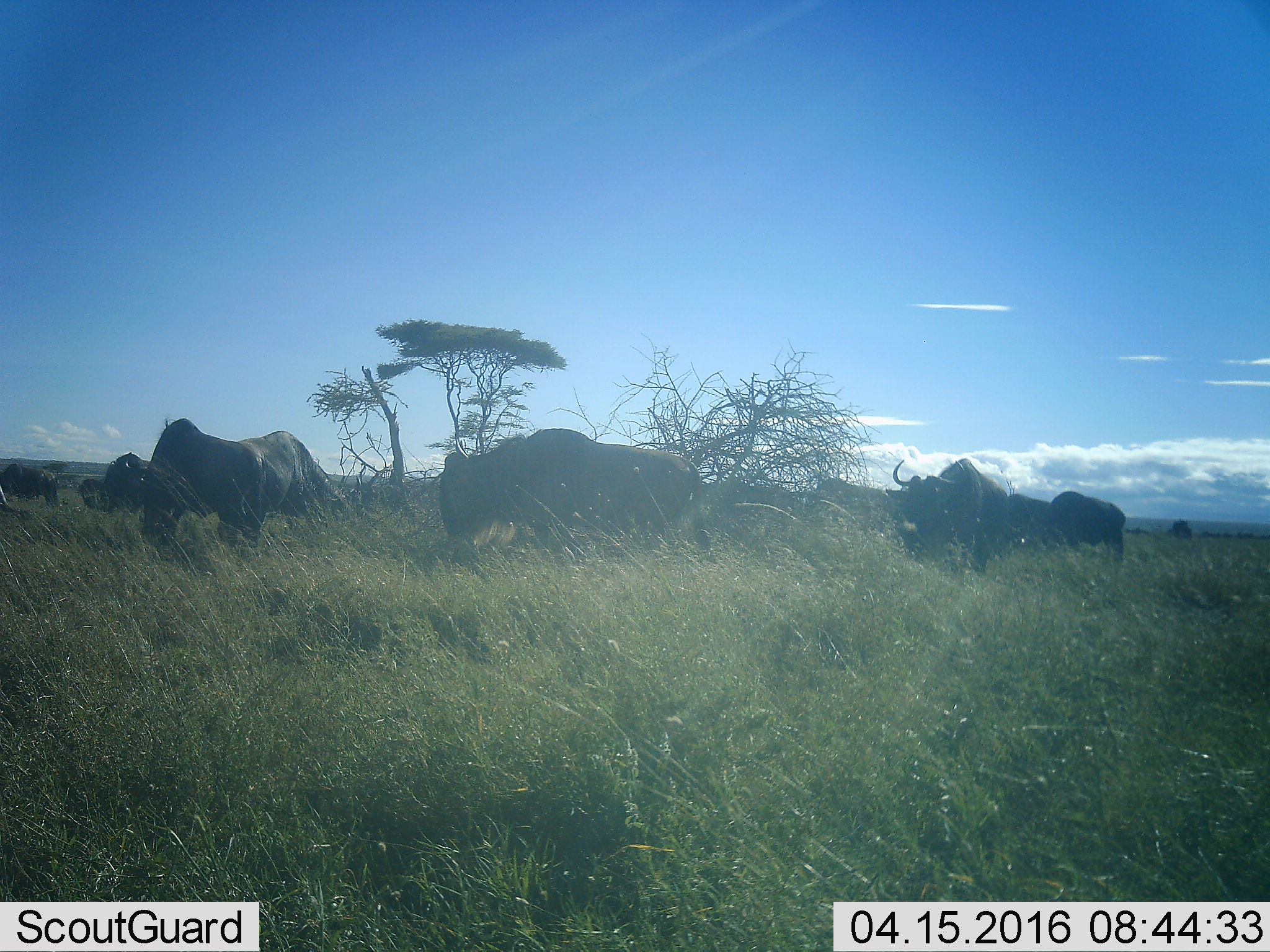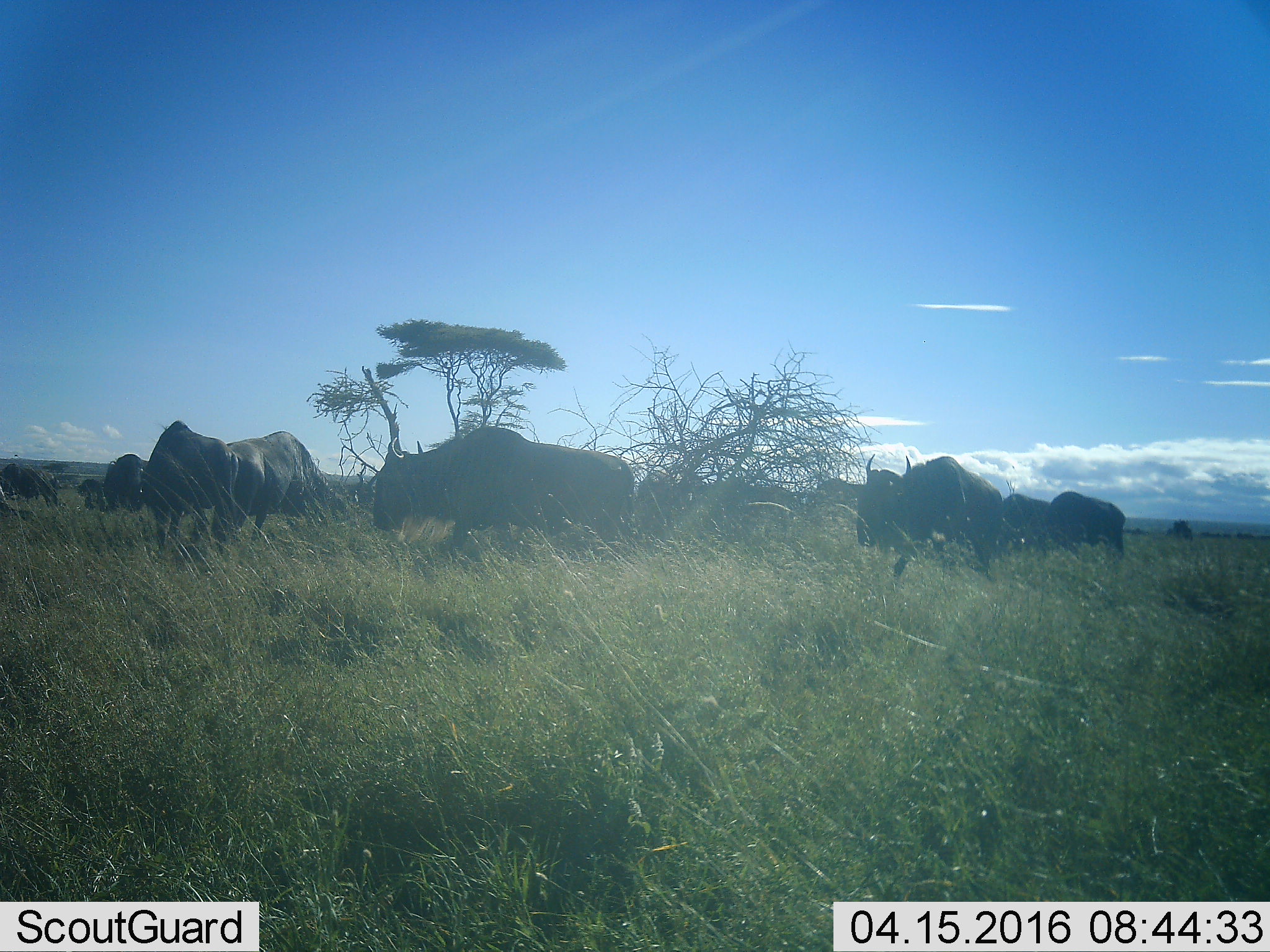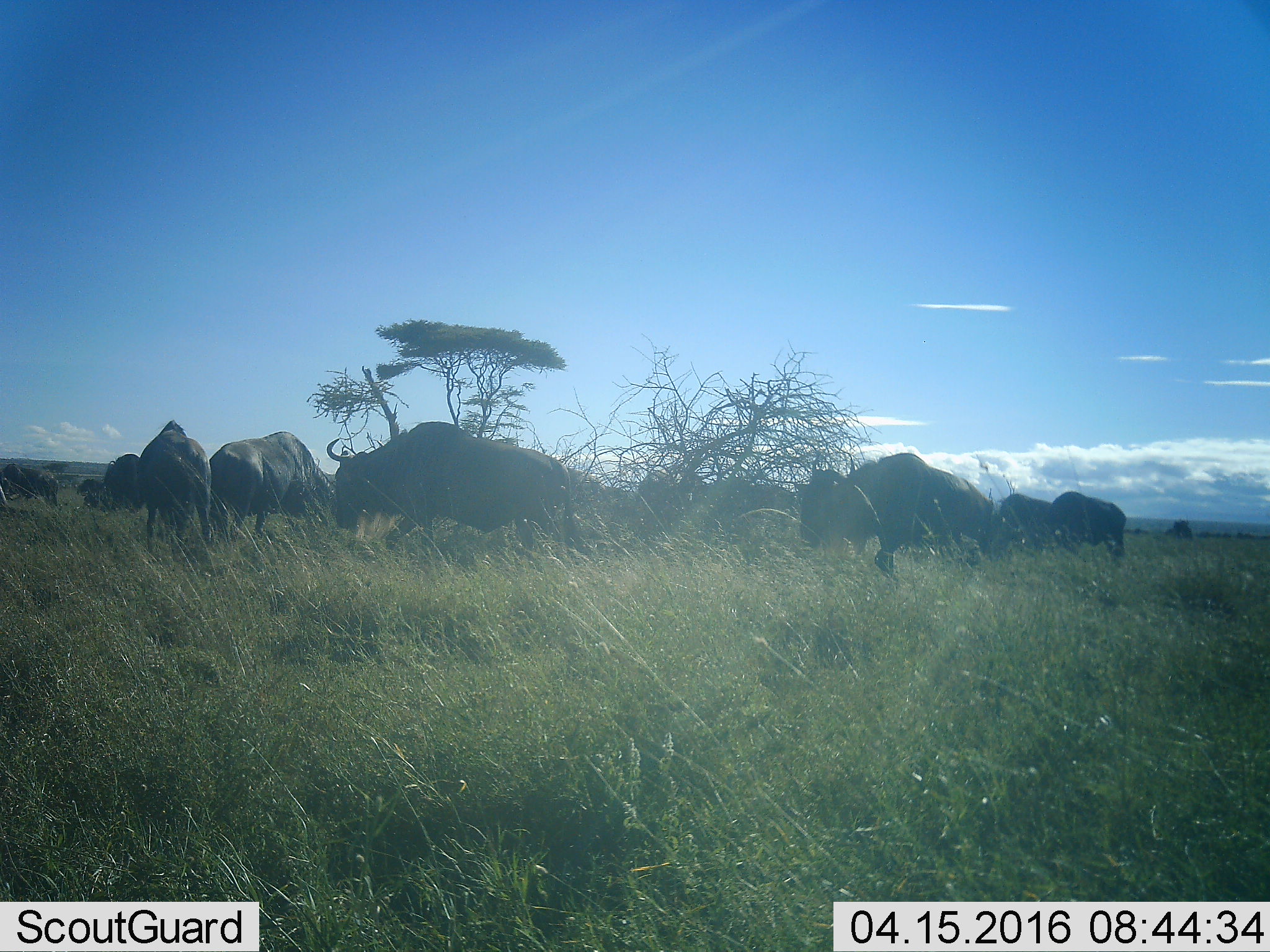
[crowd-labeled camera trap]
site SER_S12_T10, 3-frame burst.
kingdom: Animalia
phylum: Chordata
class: Mammalia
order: Artiodactyla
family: Bovidae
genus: Connochaetes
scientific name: Connochaetes taurinus taurinus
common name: blue wildebeest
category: wildebeestblue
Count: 11-50.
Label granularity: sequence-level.